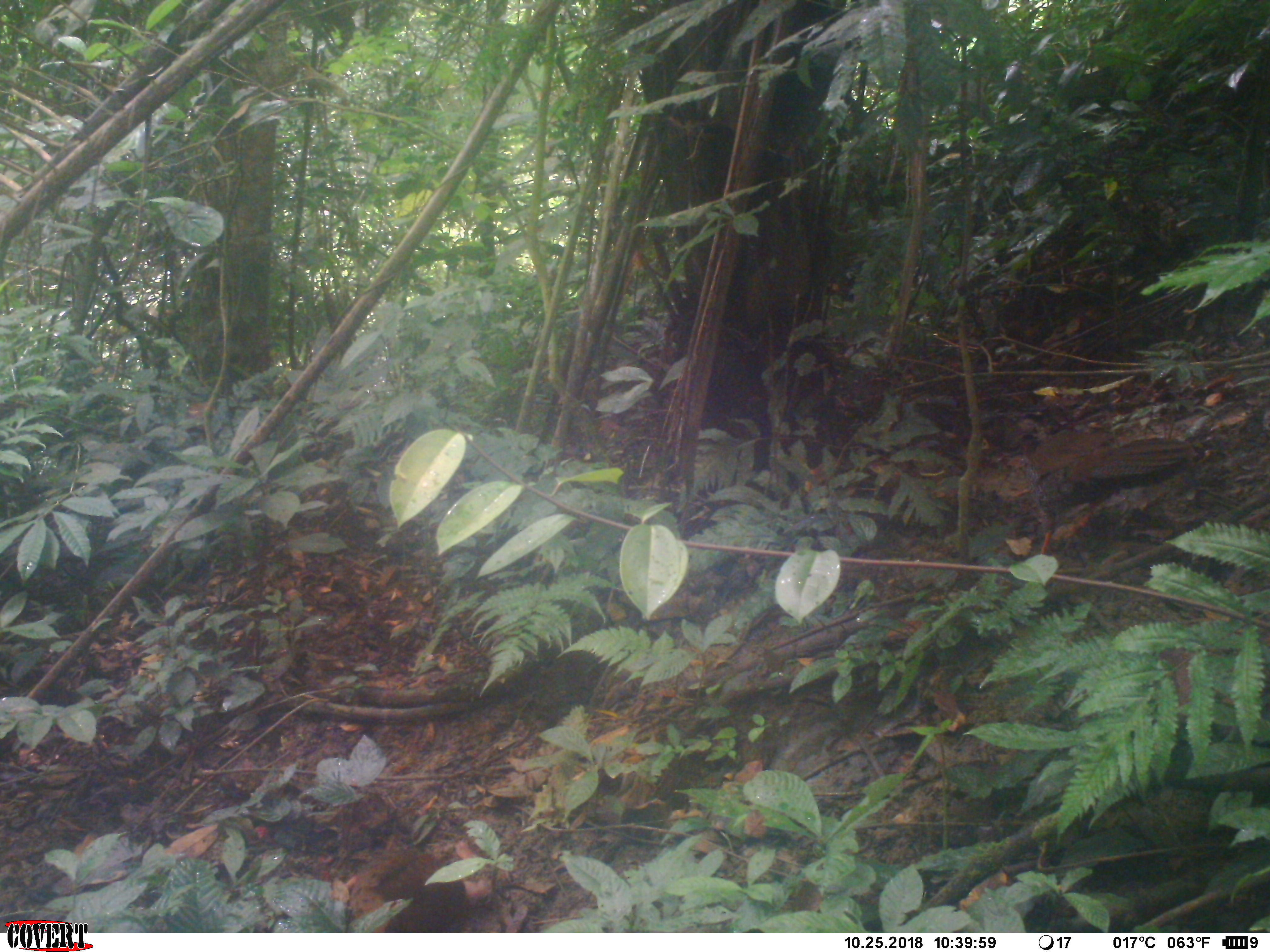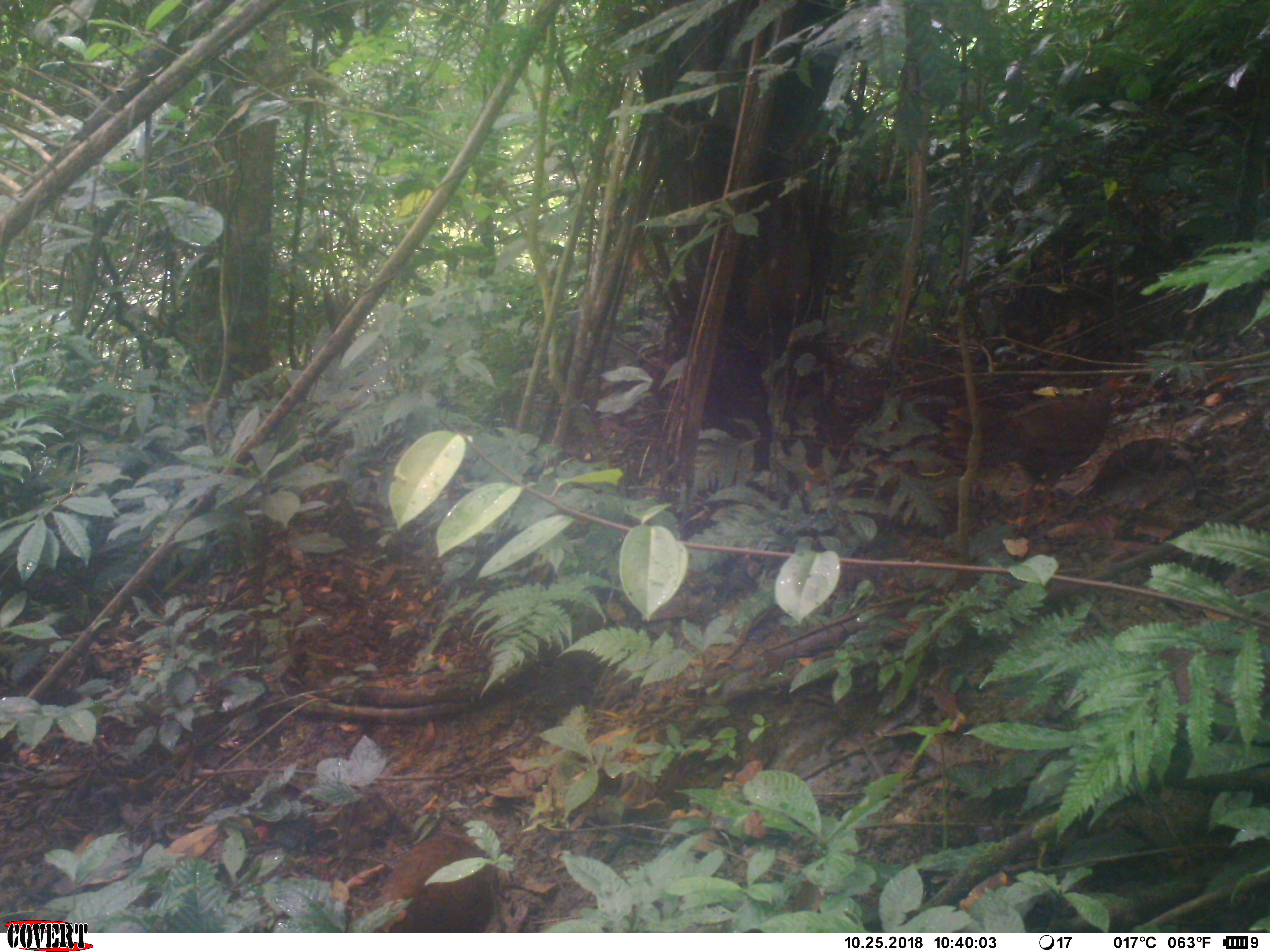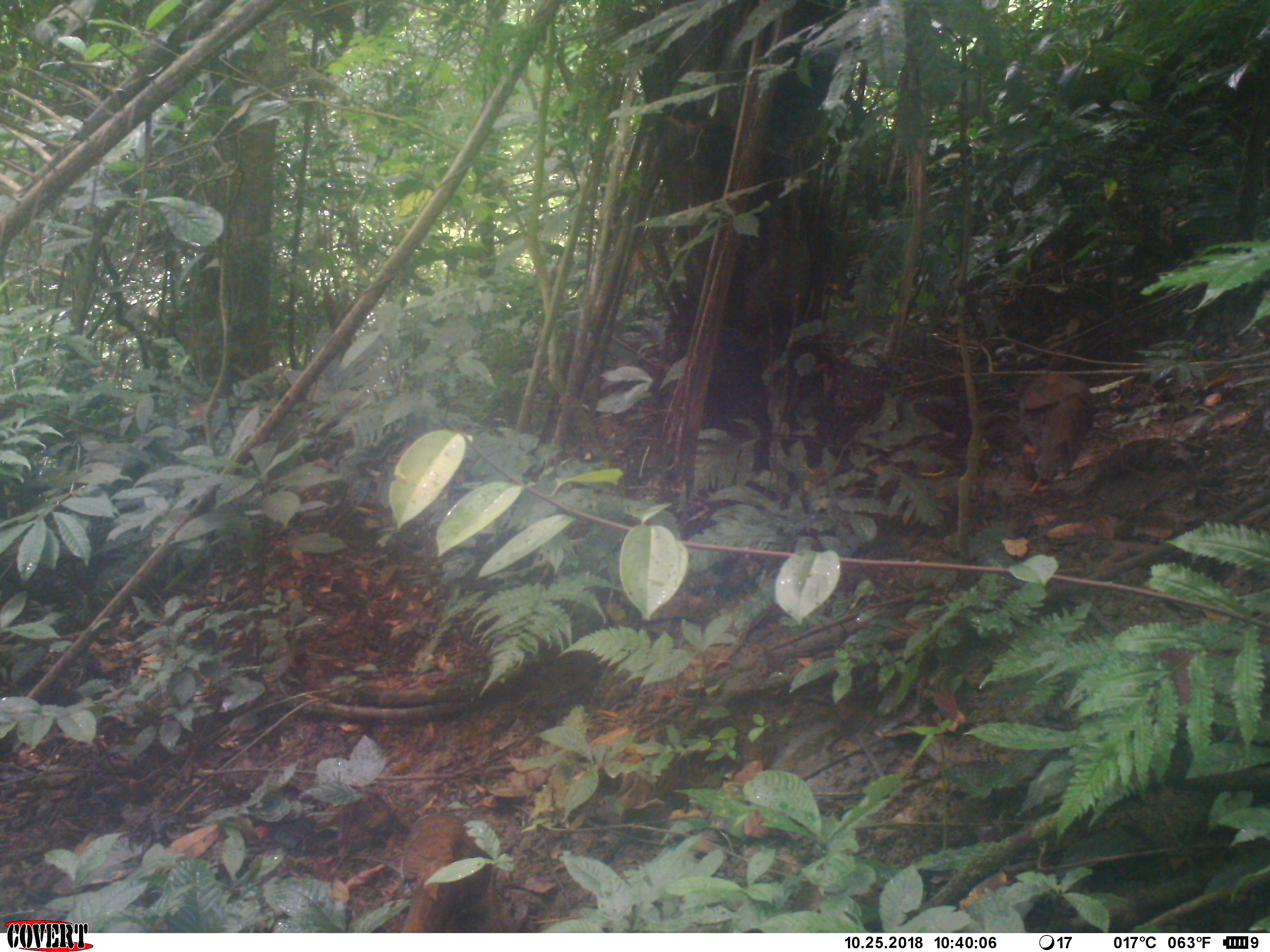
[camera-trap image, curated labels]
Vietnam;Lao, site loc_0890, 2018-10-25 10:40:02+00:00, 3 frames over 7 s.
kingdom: Animalia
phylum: Chordata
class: Aves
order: Galliformes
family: Phasianidae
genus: Lophura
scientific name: Lophura nycthemera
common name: silver pheasant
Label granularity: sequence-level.